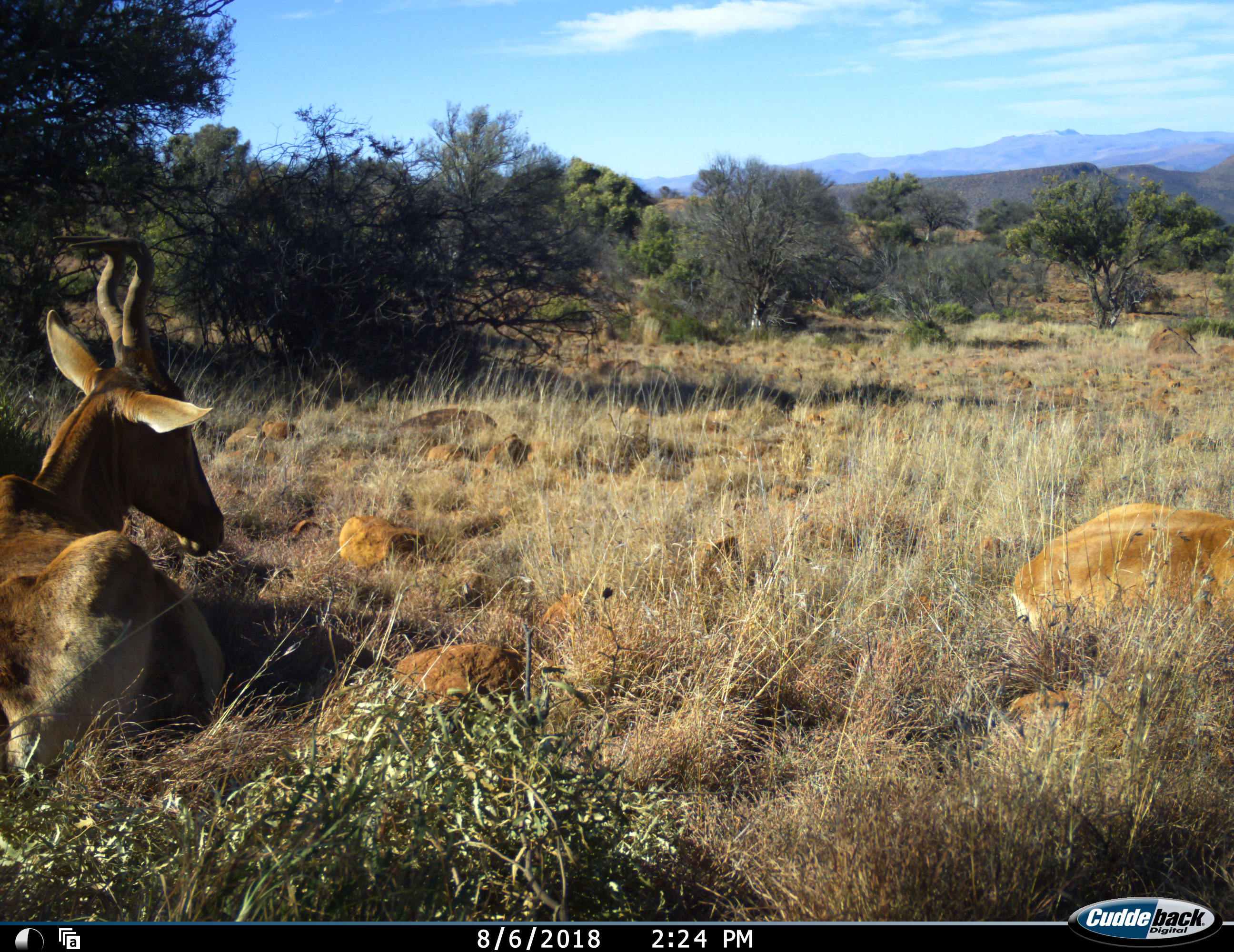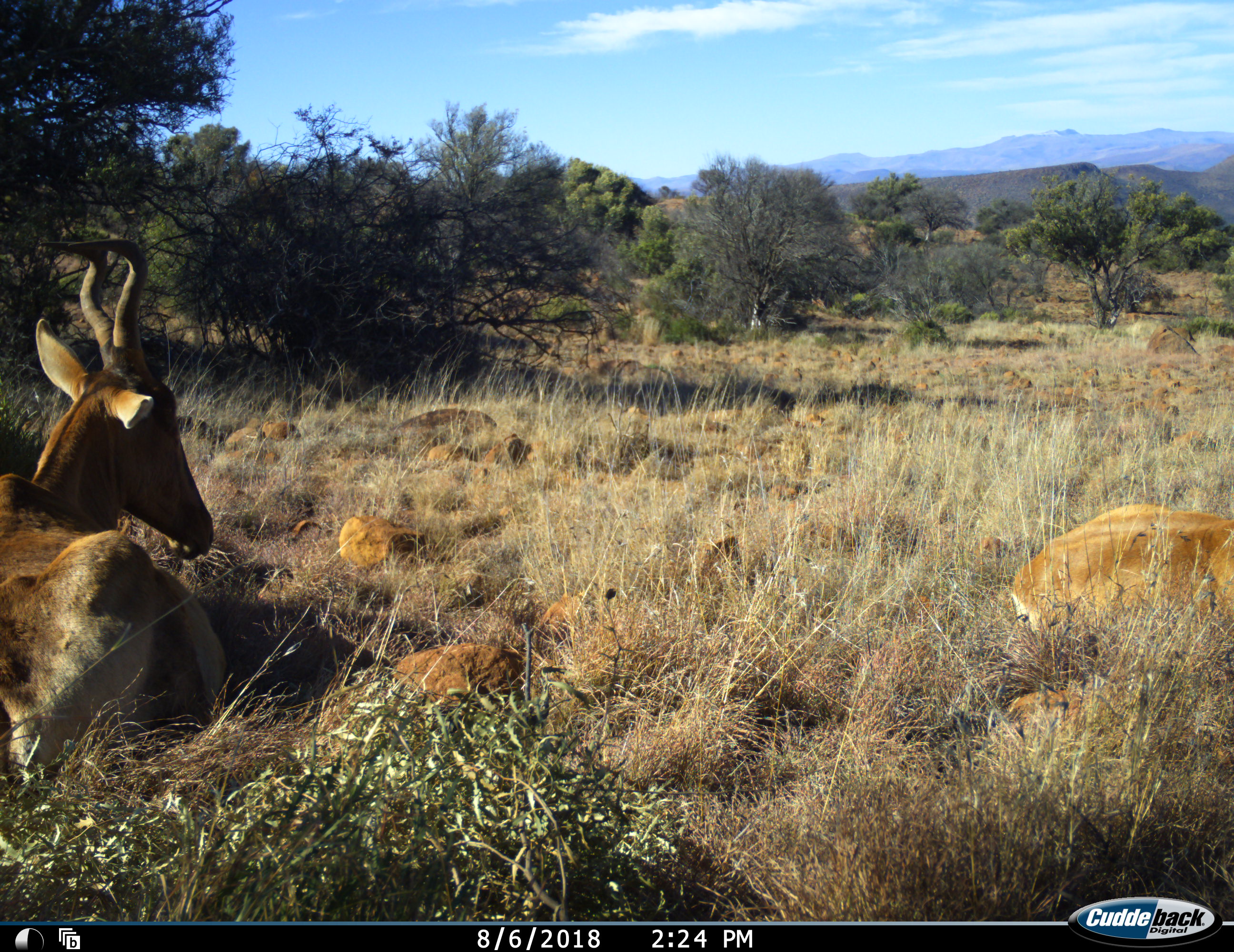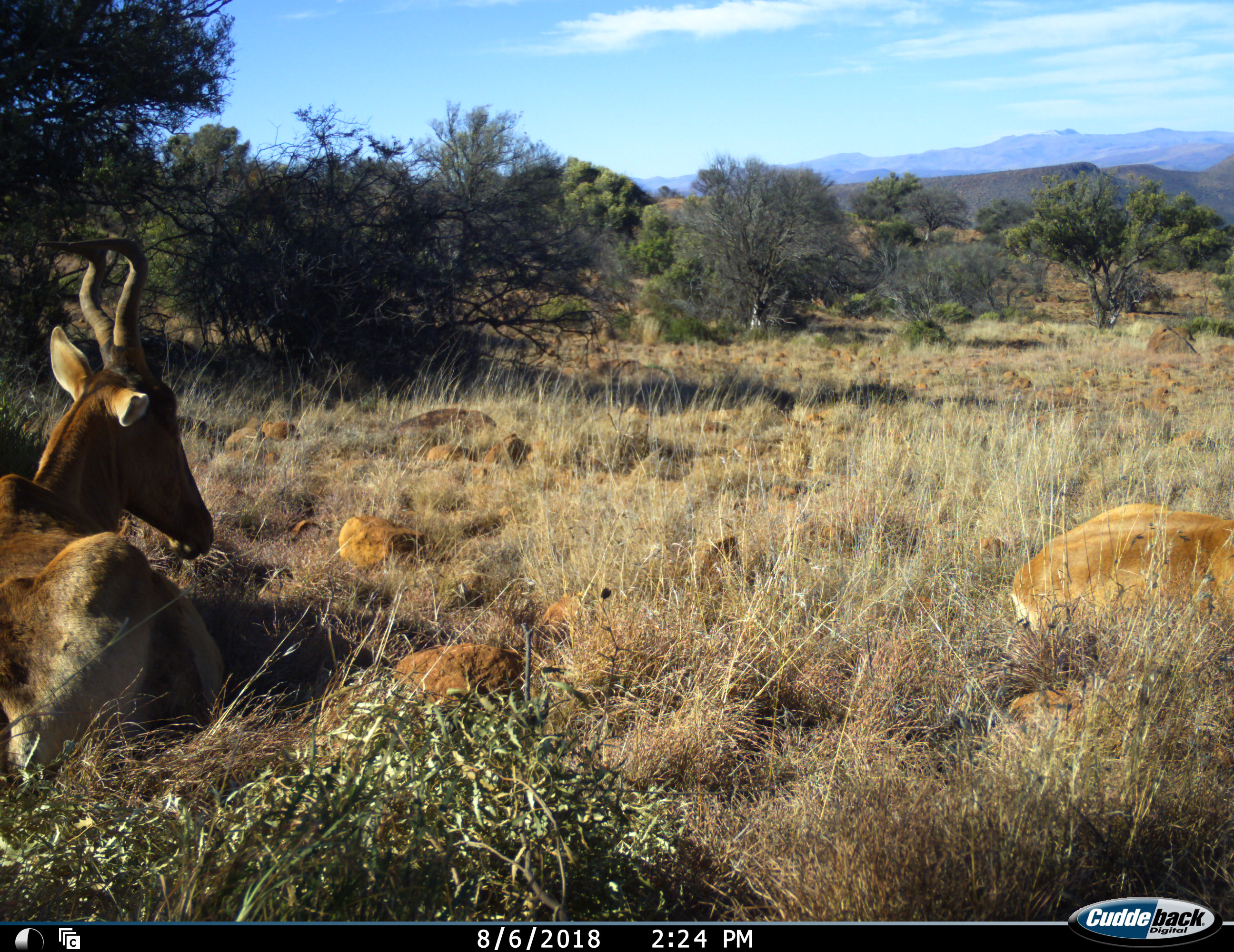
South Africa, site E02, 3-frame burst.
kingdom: Animalia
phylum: Chordata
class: Mammalia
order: Artiodactyla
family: Bovidae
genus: Alcelaphus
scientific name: Alcelaphus buselaphus caama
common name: red hartebeest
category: hartebeestred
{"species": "hartebeestred (red hartebeest) (Alcelaphus buselaphus caama)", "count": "2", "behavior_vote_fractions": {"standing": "0%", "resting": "100%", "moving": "0%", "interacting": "0%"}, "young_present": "0%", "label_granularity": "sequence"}